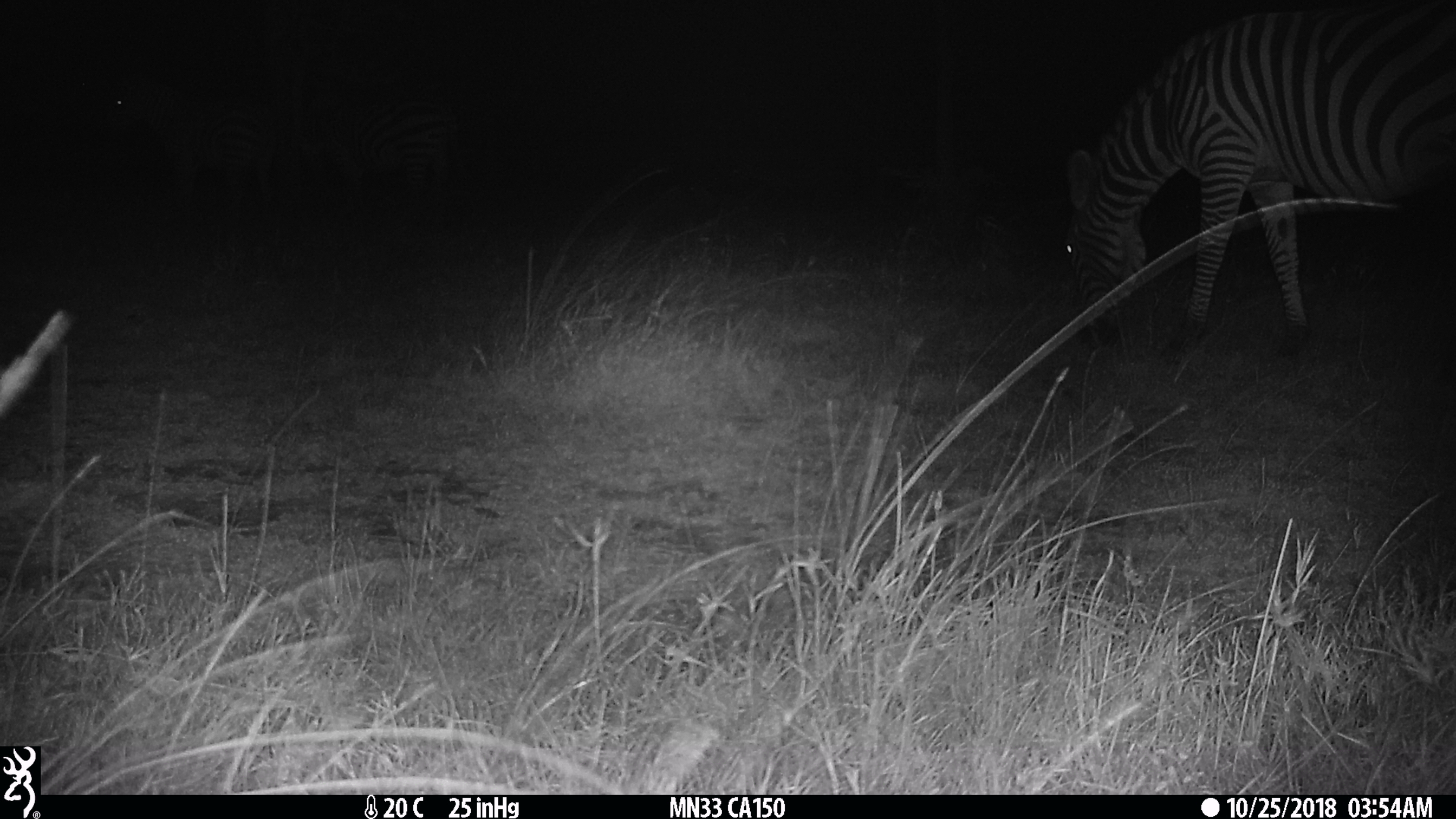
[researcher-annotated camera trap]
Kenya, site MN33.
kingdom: Animalia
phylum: Chordata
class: Mammalia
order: Perissodactyla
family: Equidae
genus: Equus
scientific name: Equus quagga burchellii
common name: burchell's zebra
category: zebra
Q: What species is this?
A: Zebra (burchell's zebra) (Equus quagga burchellii).